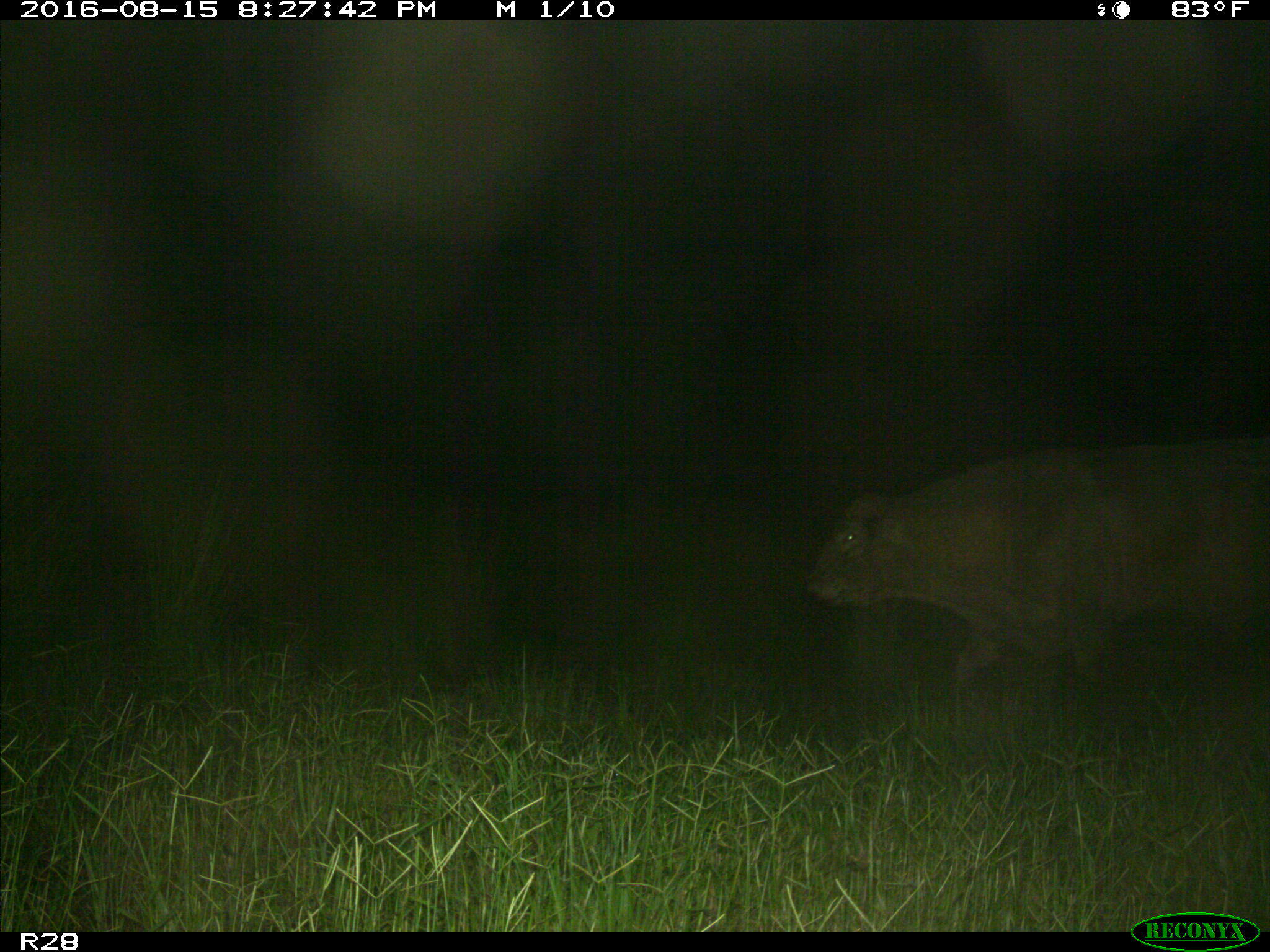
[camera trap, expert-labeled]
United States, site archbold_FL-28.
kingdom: Animalia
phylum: Chordata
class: Mammalia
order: Artiodactyla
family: Bovidae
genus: Bos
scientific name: Bos taurus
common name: domestic cow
Bos taurus (domestic cow).